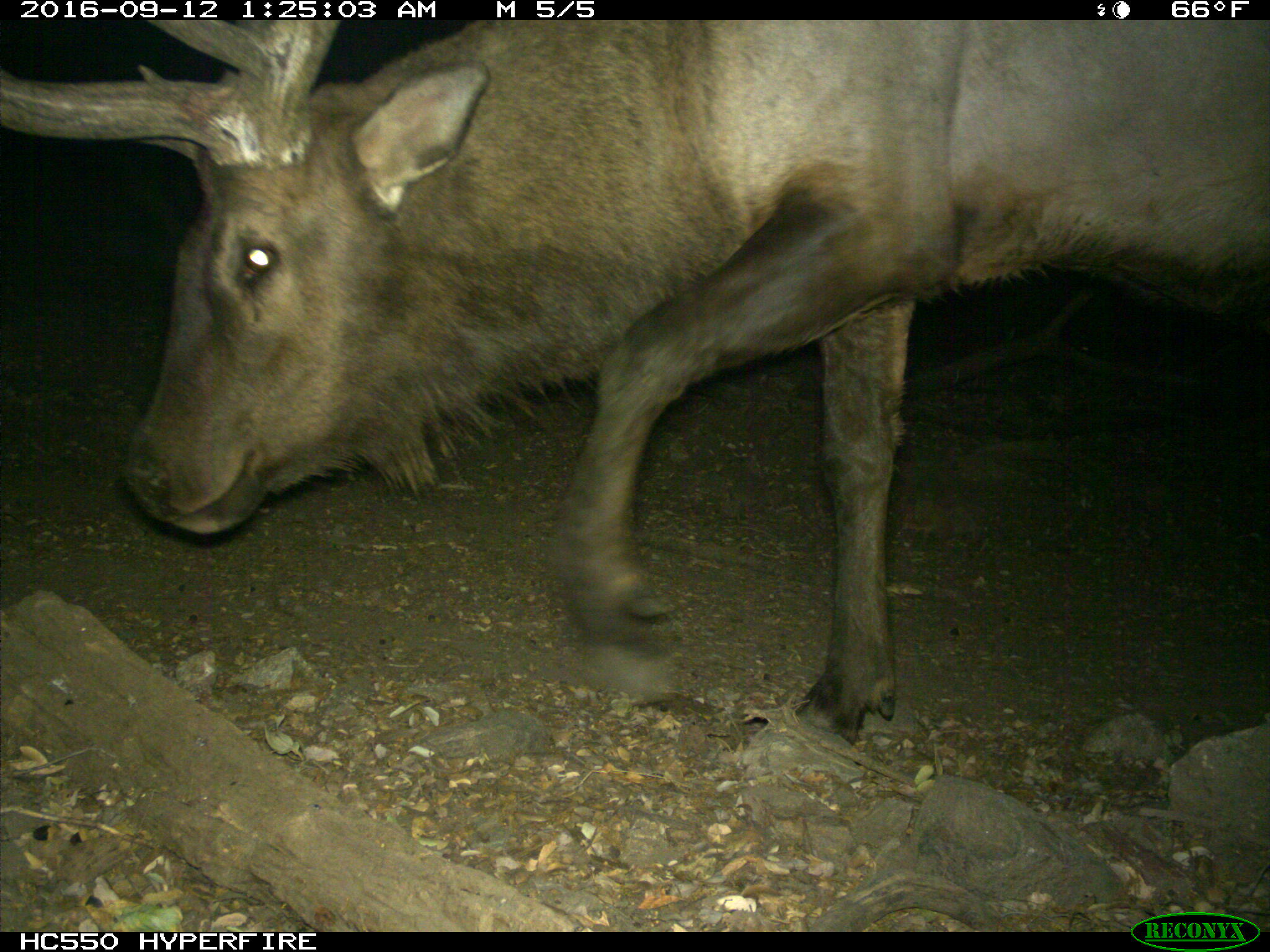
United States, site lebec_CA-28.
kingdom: Animalia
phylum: Chordata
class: Mammalia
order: Artiodactyla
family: Cervidae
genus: Cervus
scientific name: Cervus canadensis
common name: elk